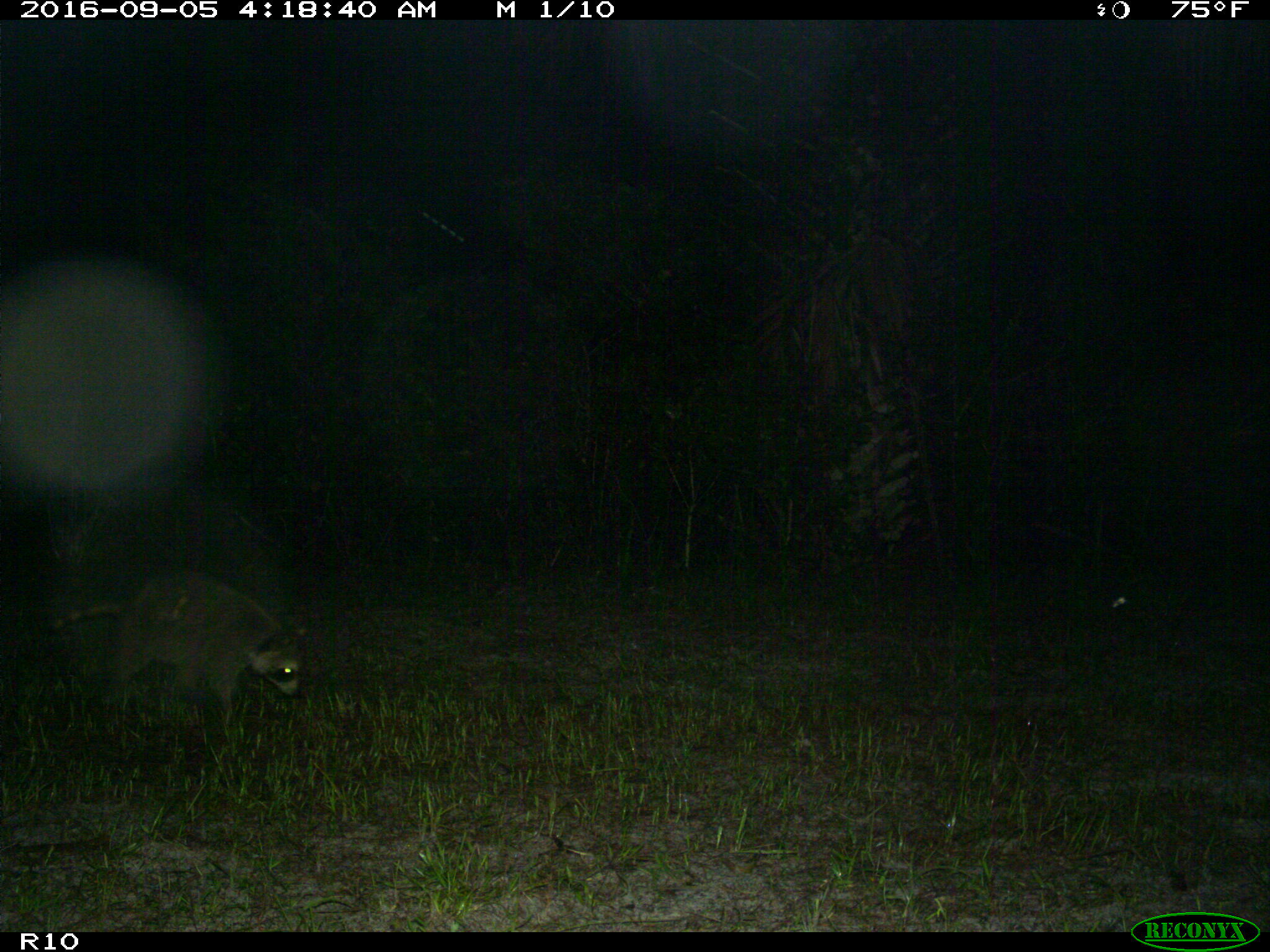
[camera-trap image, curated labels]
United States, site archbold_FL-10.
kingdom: Animalia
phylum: Chordata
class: Mammalia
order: Carnivora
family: Procyonidae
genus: Procyon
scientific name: Procyon lotor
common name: common raccoon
Procyon lotor (common raccoon).